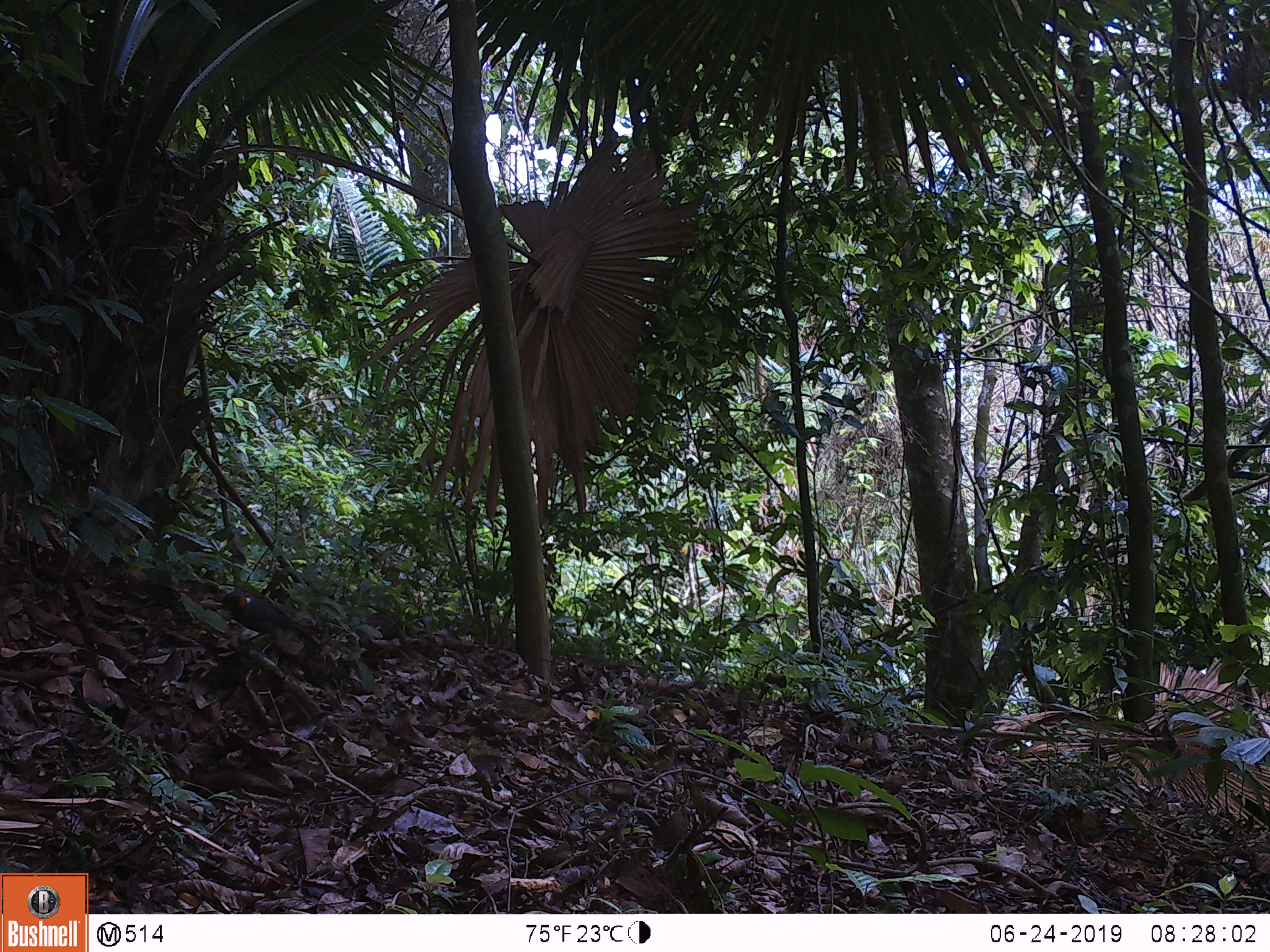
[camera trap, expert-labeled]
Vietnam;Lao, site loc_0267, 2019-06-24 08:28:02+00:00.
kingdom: Animalia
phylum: Chordata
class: Aves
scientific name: Aves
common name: bird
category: unidentified bird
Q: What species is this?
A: Unidentified bird (bird) (Aves).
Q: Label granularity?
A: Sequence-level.